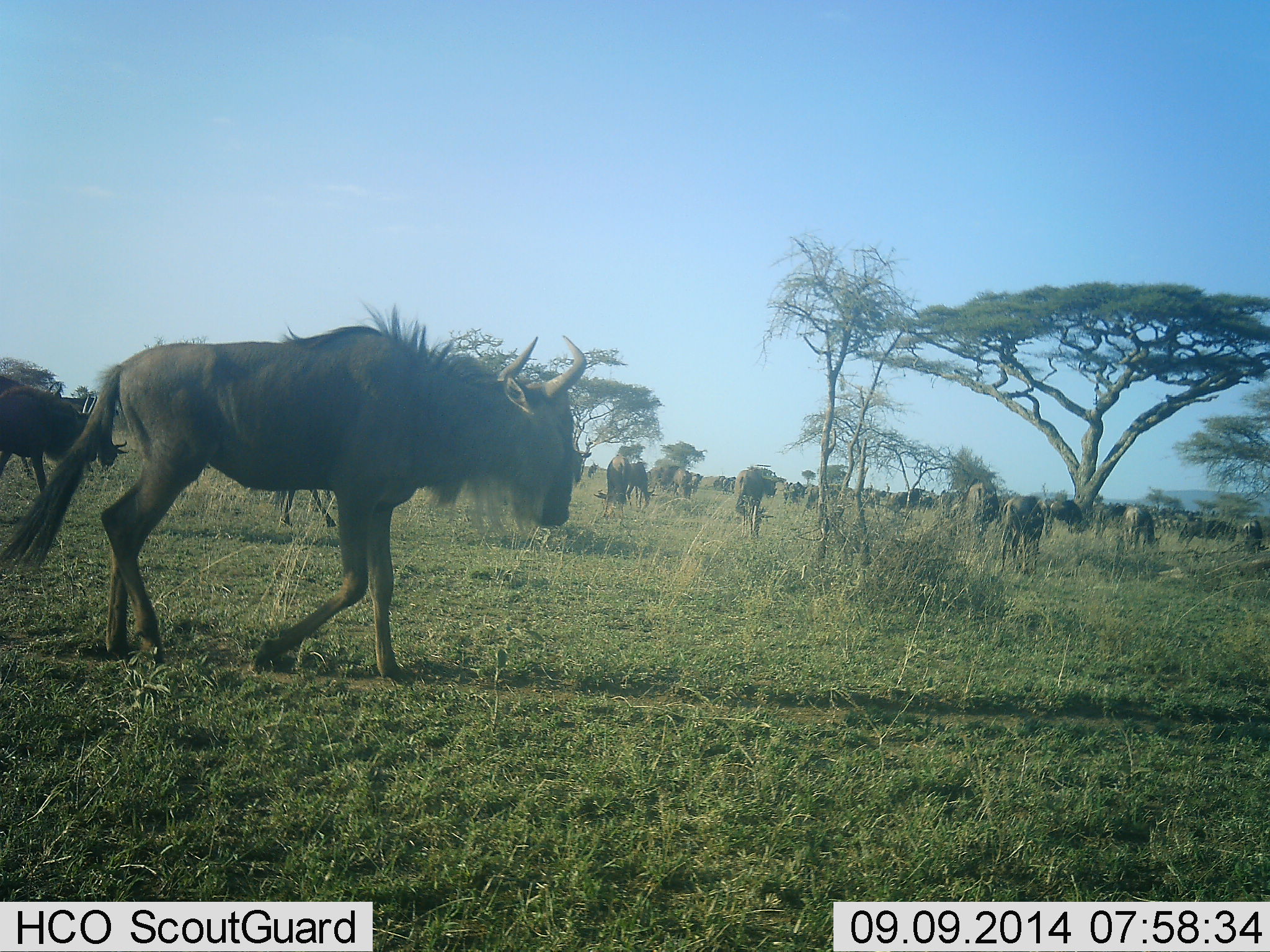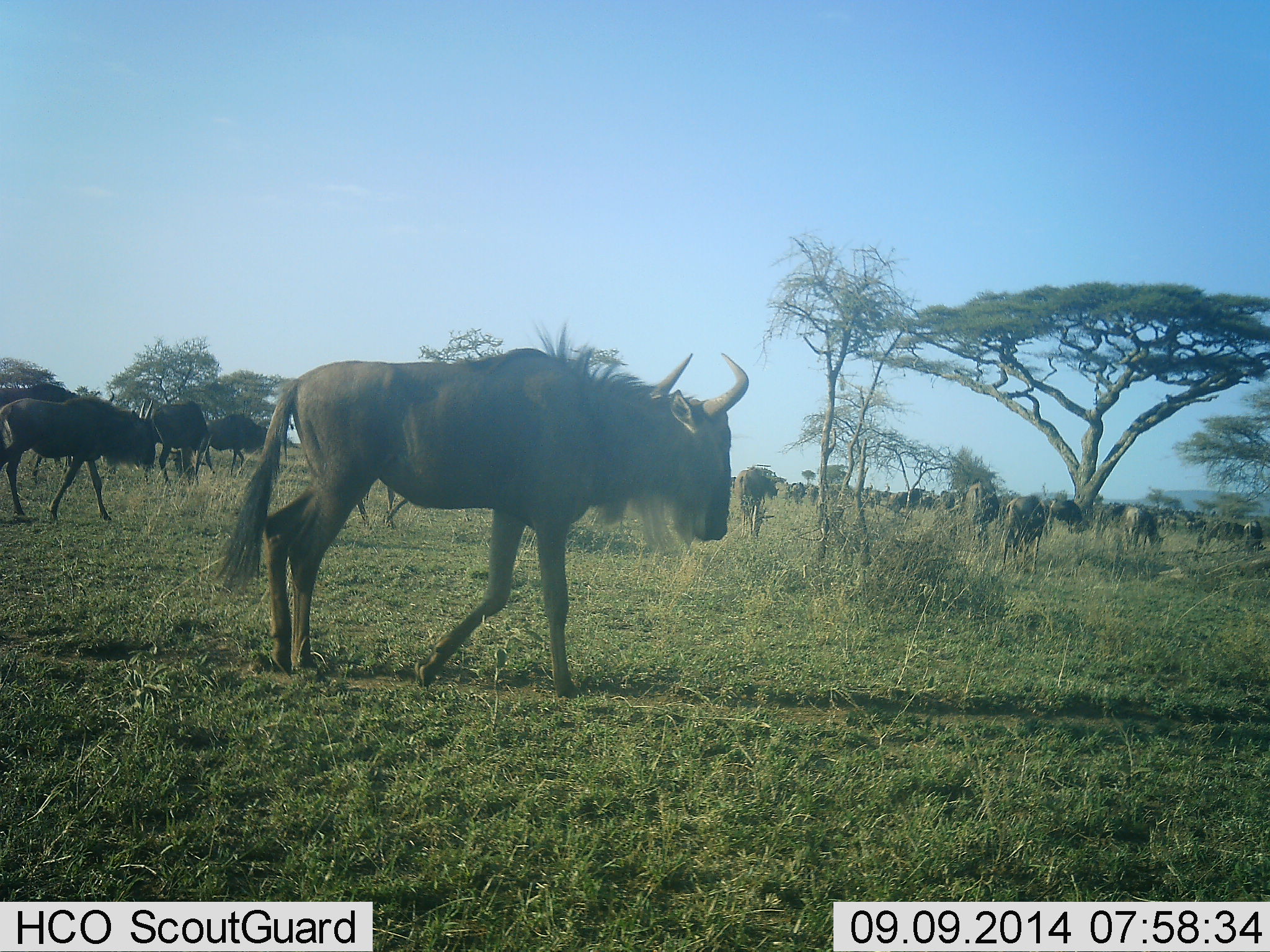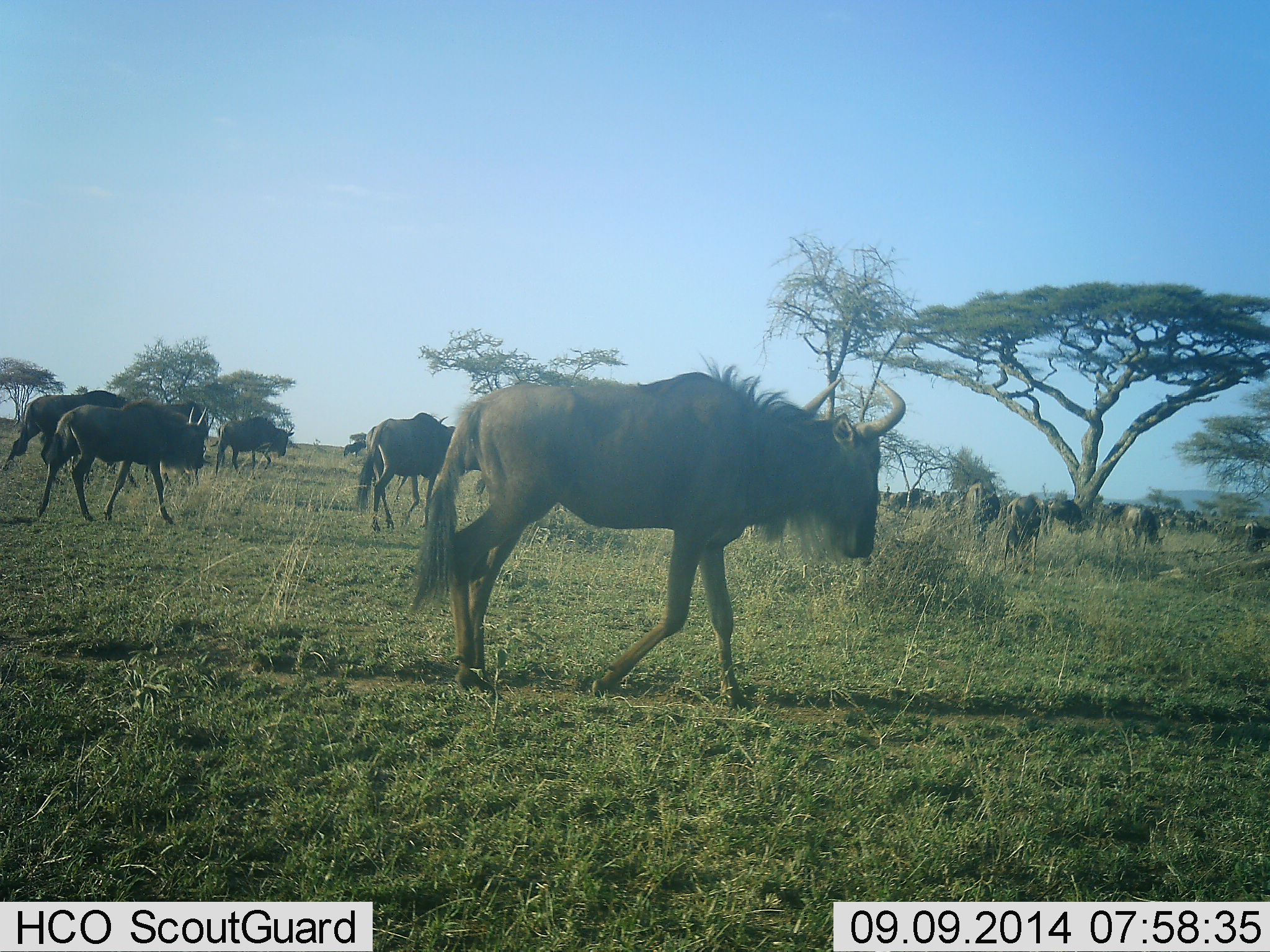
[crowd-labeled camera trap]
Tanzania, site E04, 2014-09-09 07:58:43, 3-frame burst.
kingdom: Animalia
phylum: Chordata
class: Mammalia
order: Artiodactyla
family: Bovidae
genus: Connochaetes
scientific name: Connochaetes taurinus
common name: blue wildebeest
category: wildebeest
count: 11-50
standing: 10%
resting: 0%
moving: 100%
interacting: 0%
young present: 0%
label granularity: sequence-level